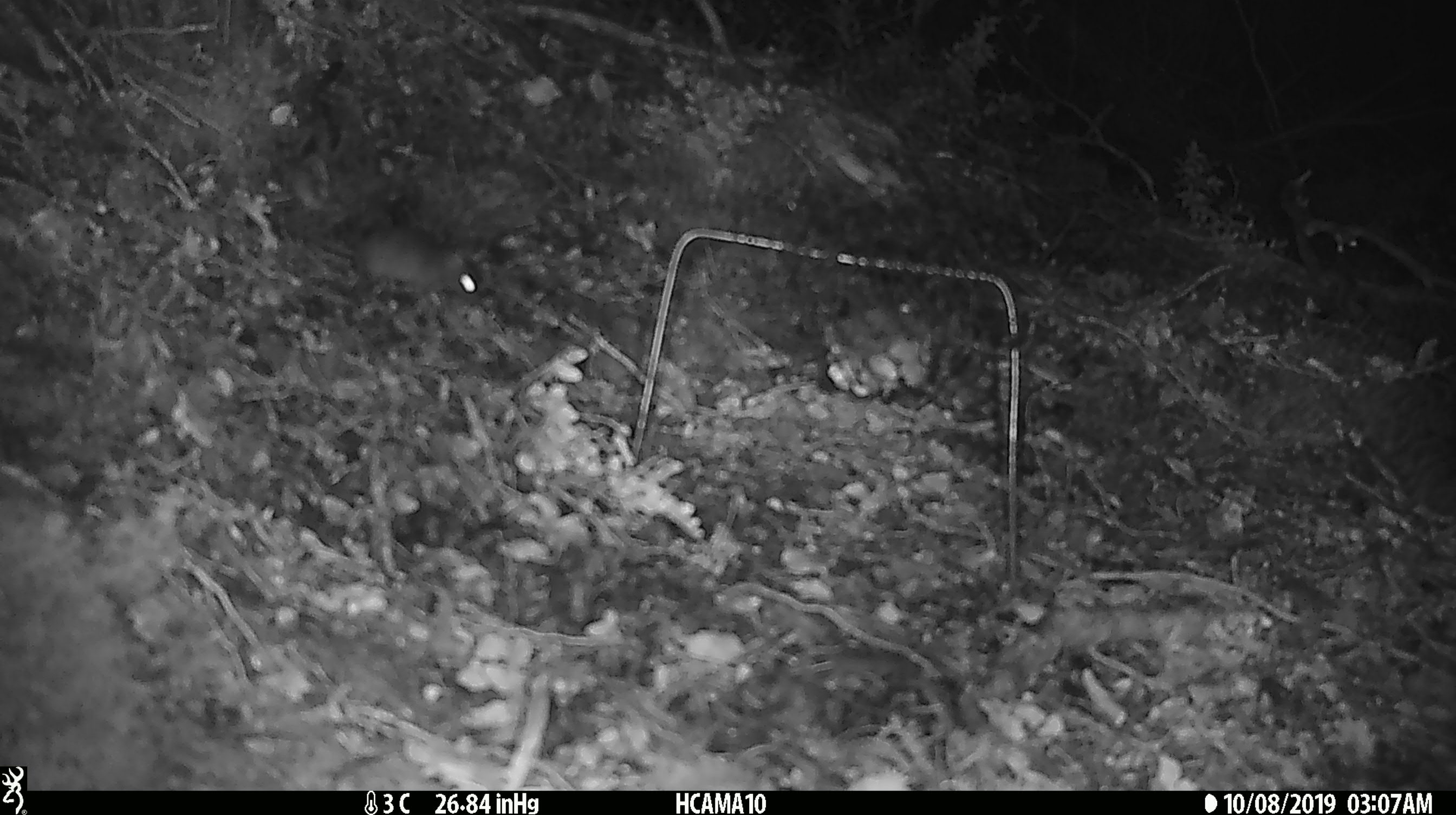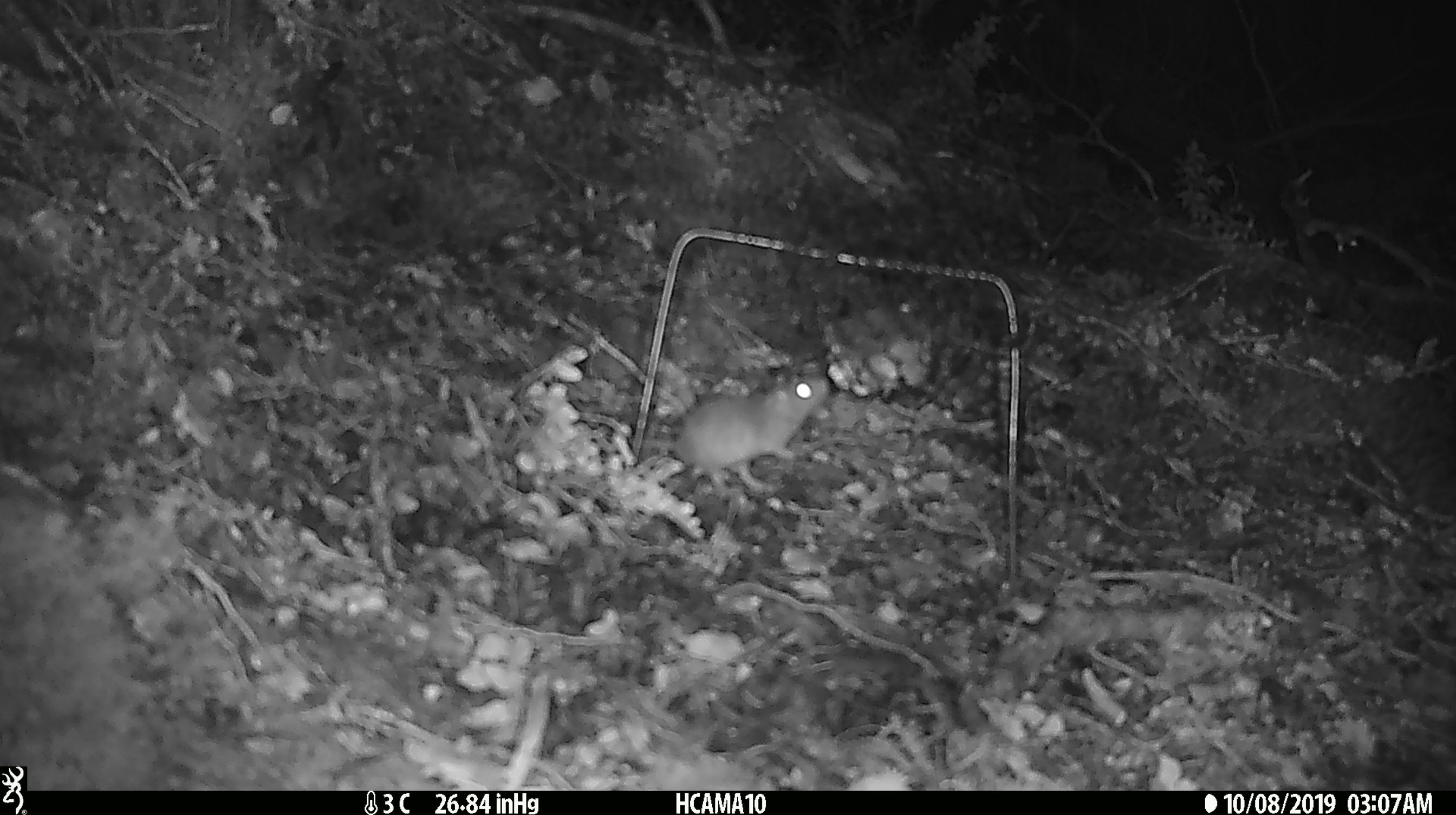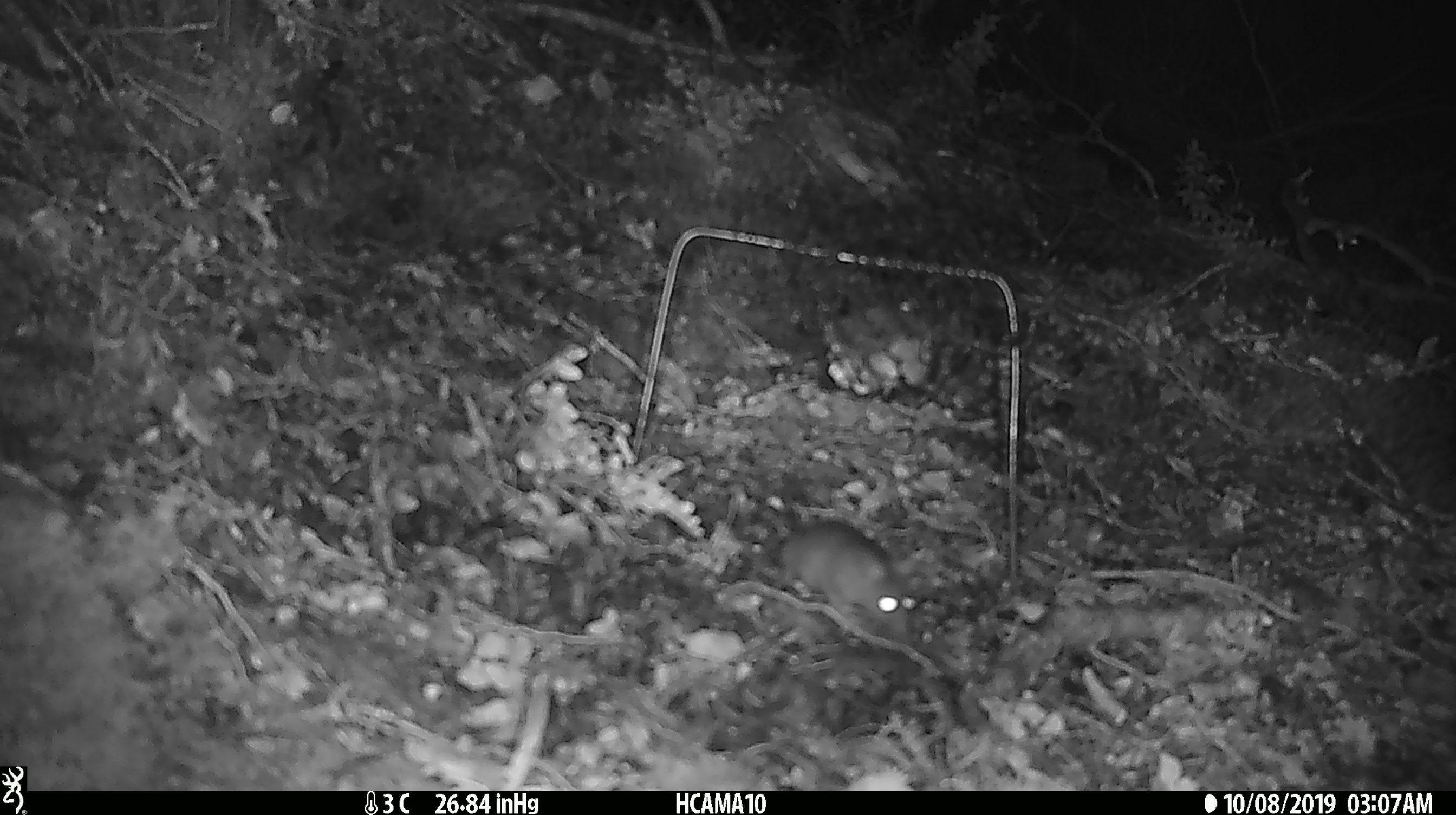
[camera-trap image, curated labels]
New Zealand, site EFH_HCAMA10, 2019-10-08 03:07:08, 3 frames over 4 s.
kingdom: Animalia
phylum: Chordata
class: Mammalia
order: Rodentia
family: Muridae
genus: Mus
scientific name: Mus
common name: mouse